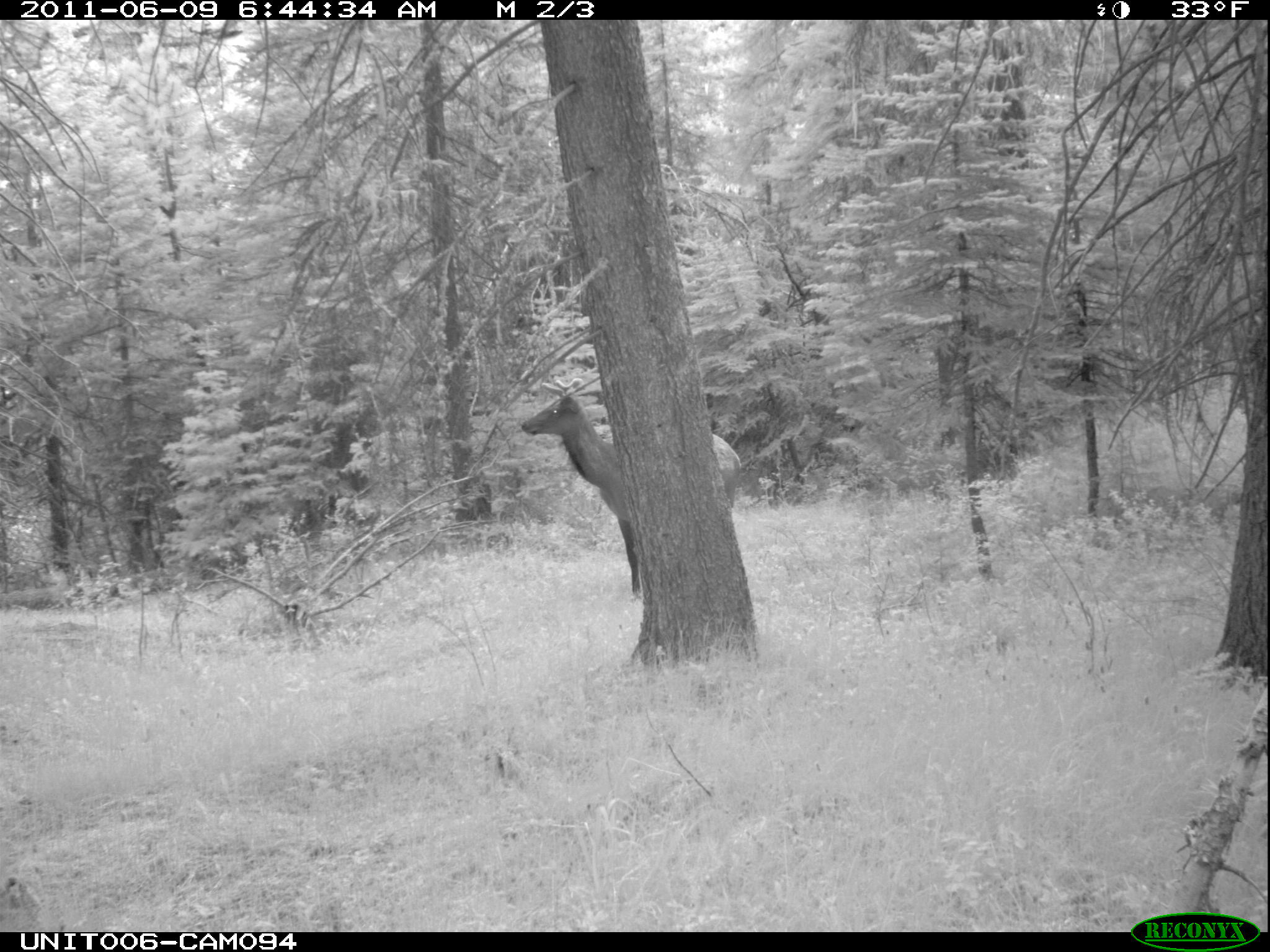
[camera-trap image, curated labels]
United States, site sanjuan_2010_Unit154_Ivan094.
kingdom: Animalia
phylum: Chordata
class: Mammalia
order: Artiodactyla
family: Cervidae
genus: Cervus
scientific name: Cervus elaphus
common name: red deer